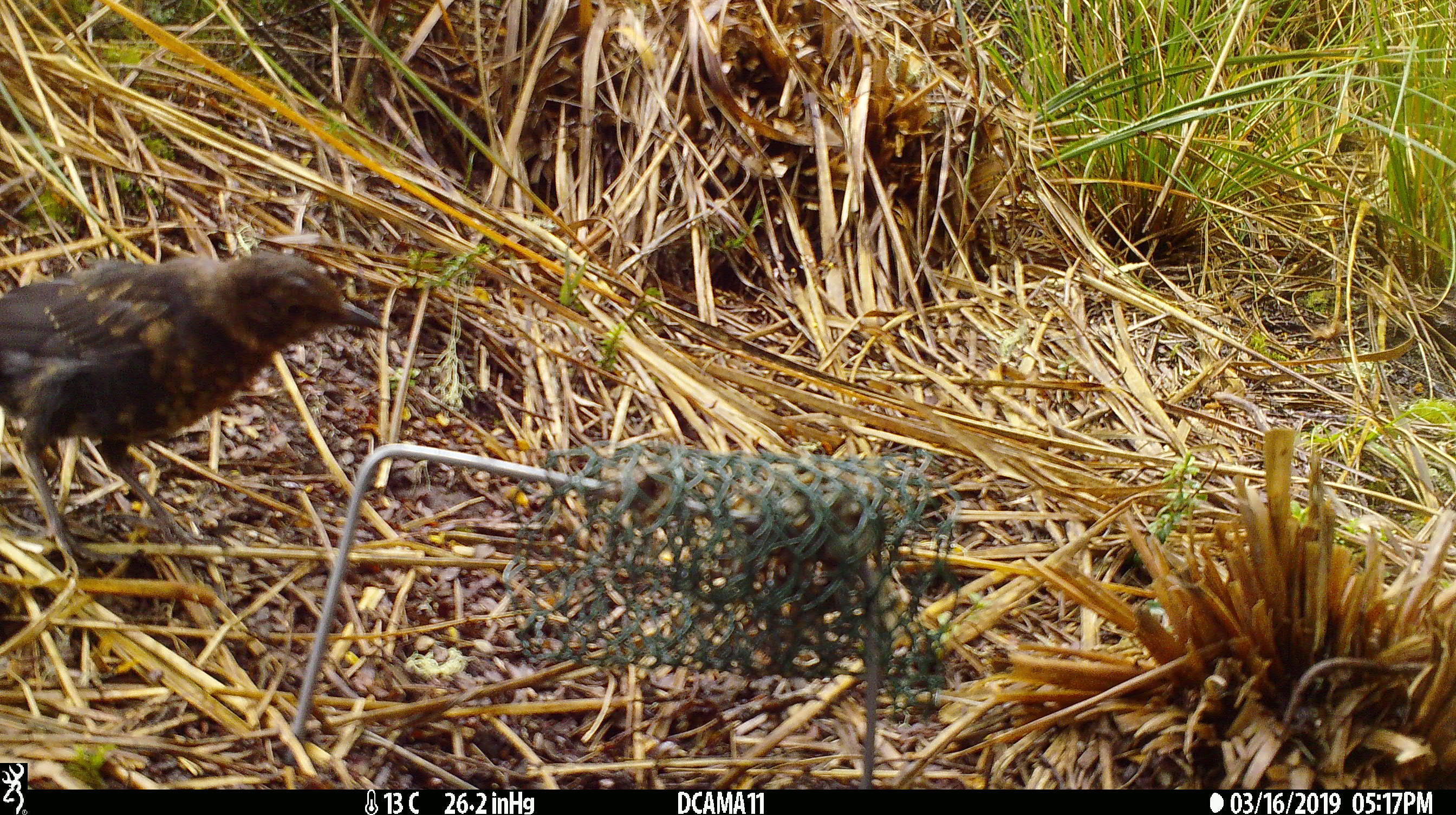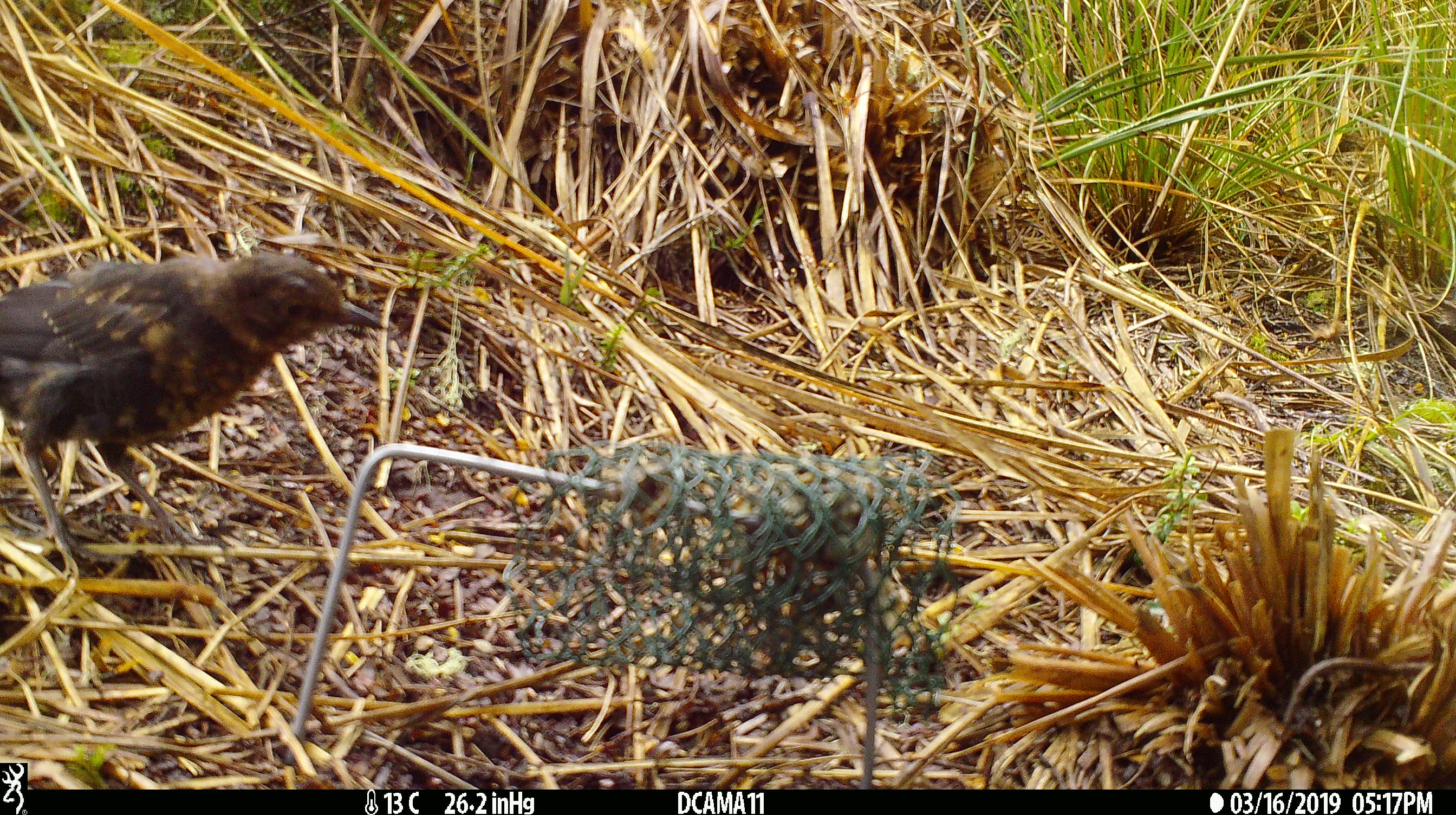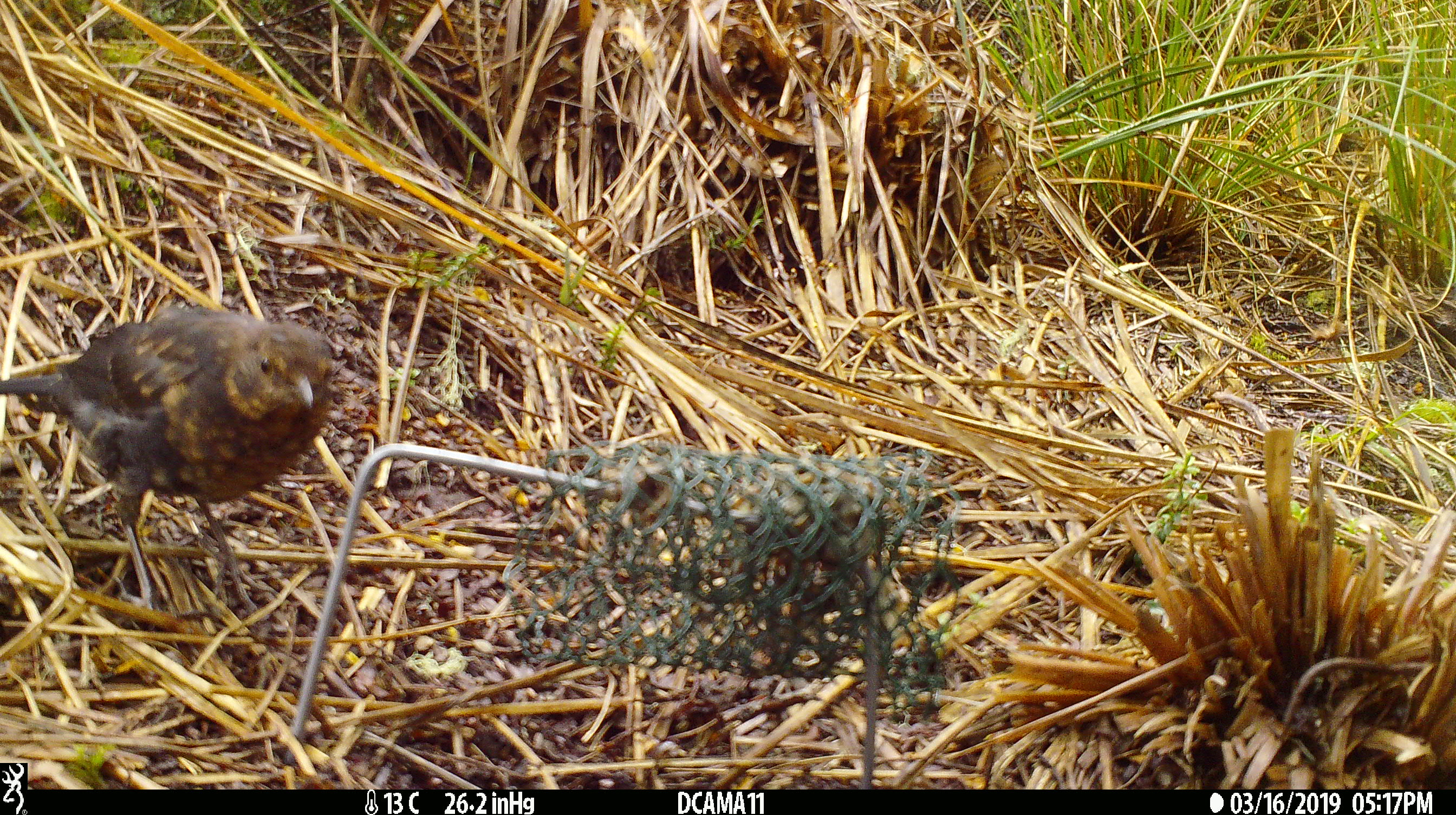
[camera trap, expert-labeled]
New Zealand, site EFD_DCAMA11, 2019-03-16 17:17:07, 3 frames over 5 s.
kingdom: Animalia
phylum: Chordata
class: Aves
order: Passeriformes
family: Turdidae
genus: Turdus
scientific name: Turdus merula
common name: eurasian blackbird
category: blackbird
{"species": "blackbird (eurasian blackbird) (Turdus merula)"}